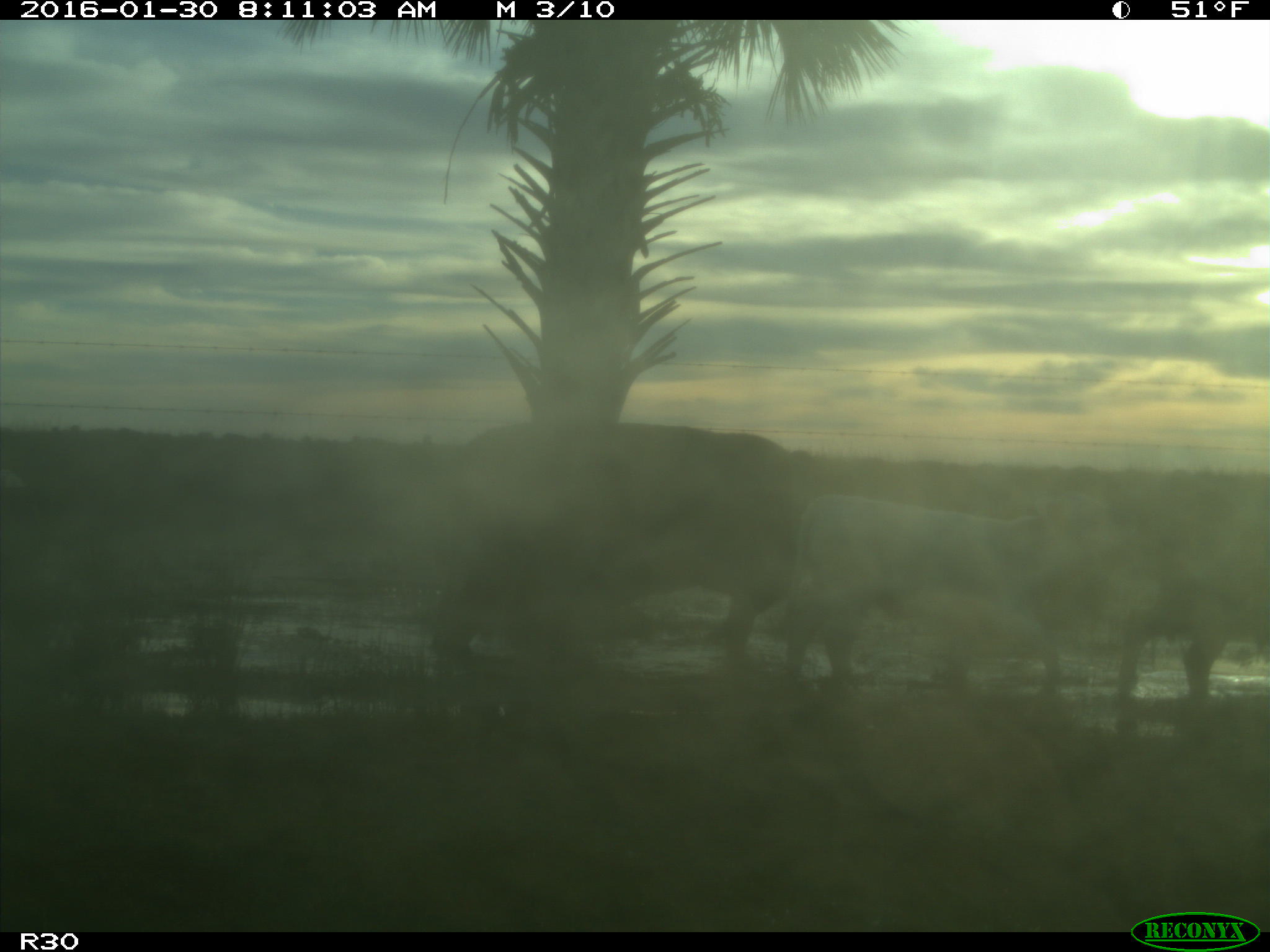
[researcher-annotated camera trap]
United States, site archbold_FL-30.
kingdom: Animalia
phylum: Chordata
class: Mammalia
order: Artiodactyla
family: Bovidae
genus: Bos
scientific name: Bos taurus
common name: domestic cow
Bos taurus (domestic cow).